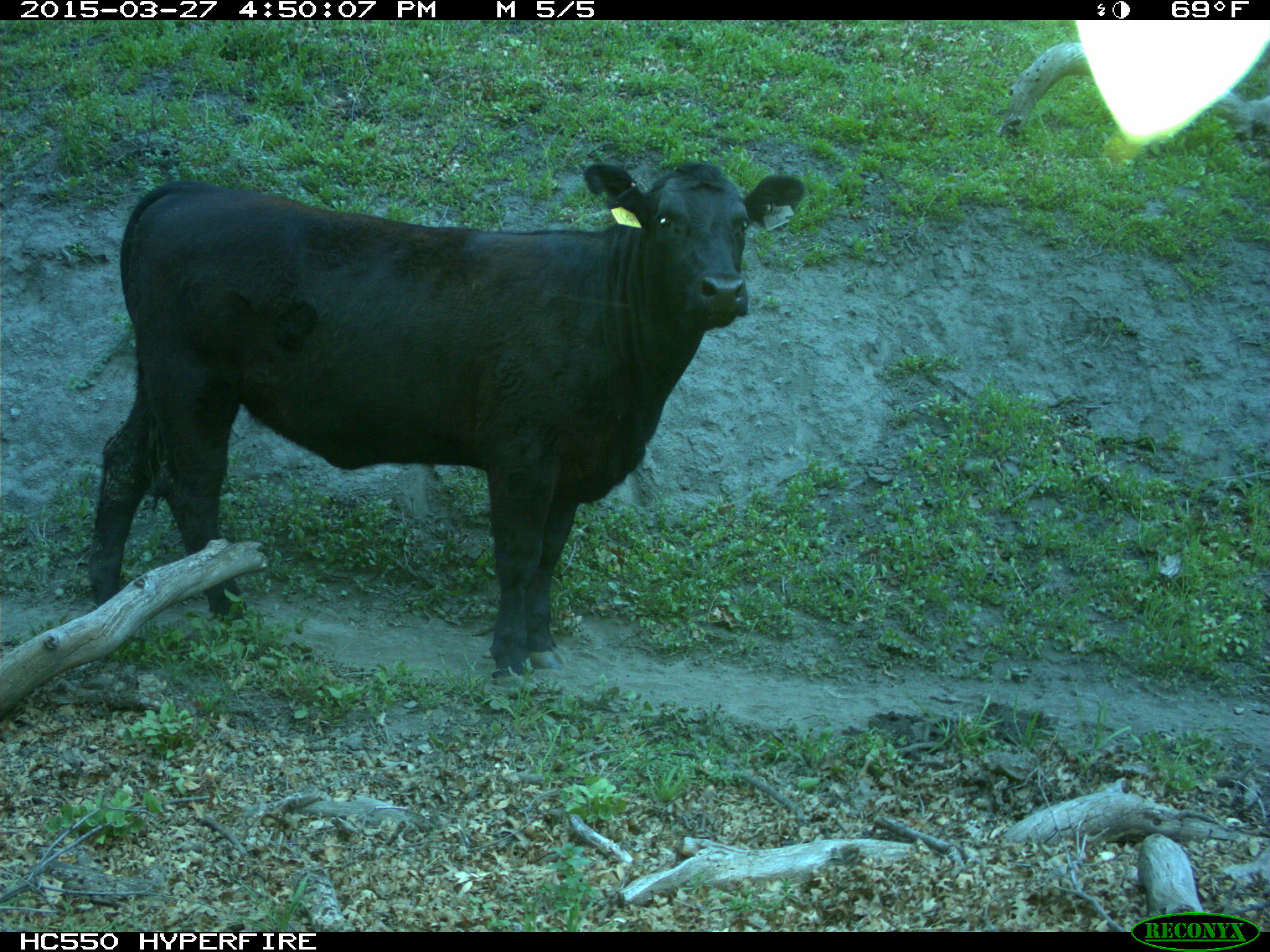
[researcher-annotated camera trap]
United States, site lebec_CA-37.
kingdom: Animalia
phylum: Chordata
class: Mammalia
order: Artiodactyla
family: Bovidae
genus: Bos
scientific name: Bos taurus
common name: domestic cow